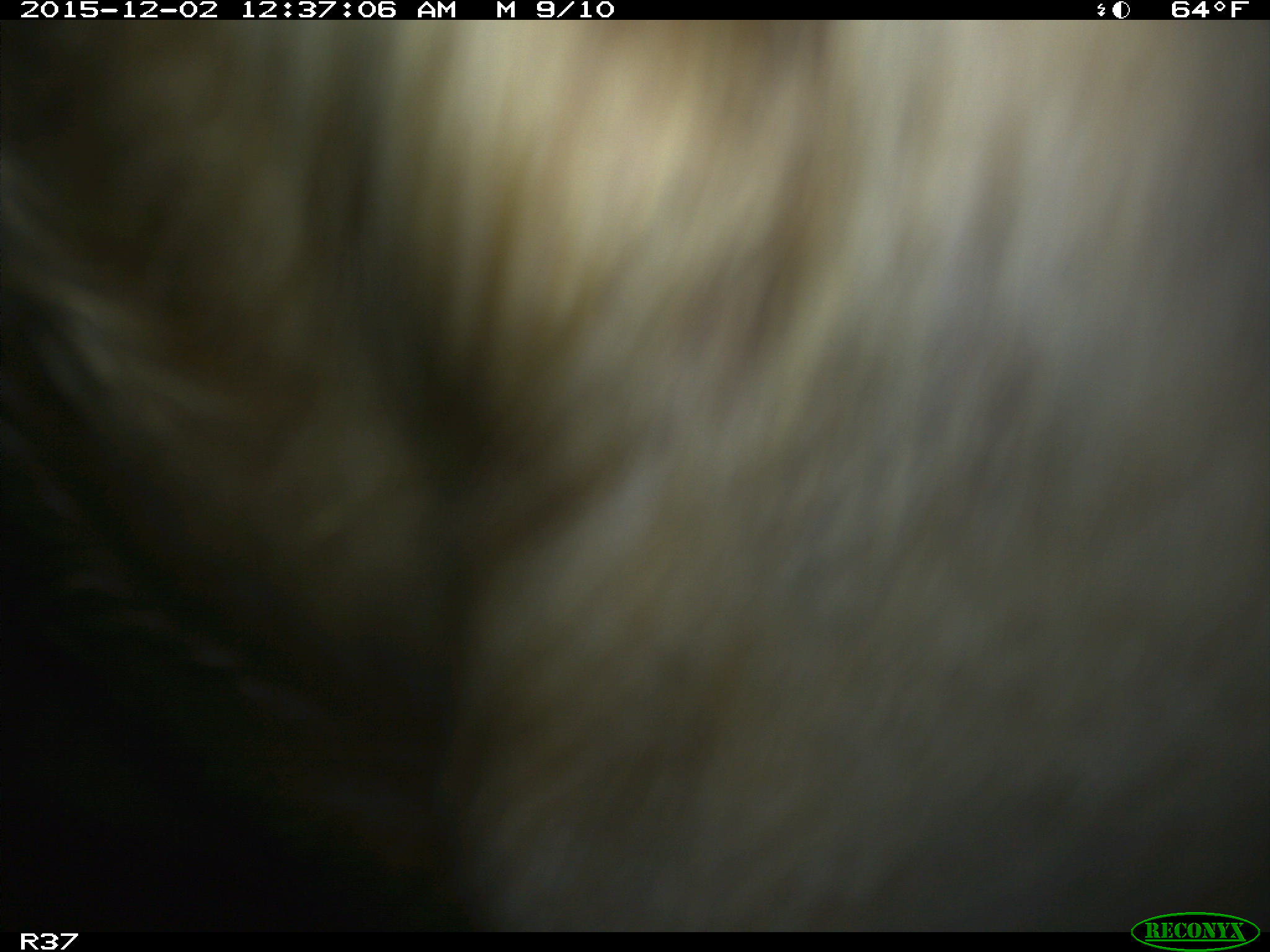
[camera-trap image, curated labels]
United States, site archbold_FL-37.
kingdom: Animalia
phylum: Chordata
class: Mammalia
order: Artiodactyla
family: Bovidae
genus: Bos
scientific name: Bos taurus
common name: domestic cow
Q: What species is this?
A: Bos taurus (domestic cow).